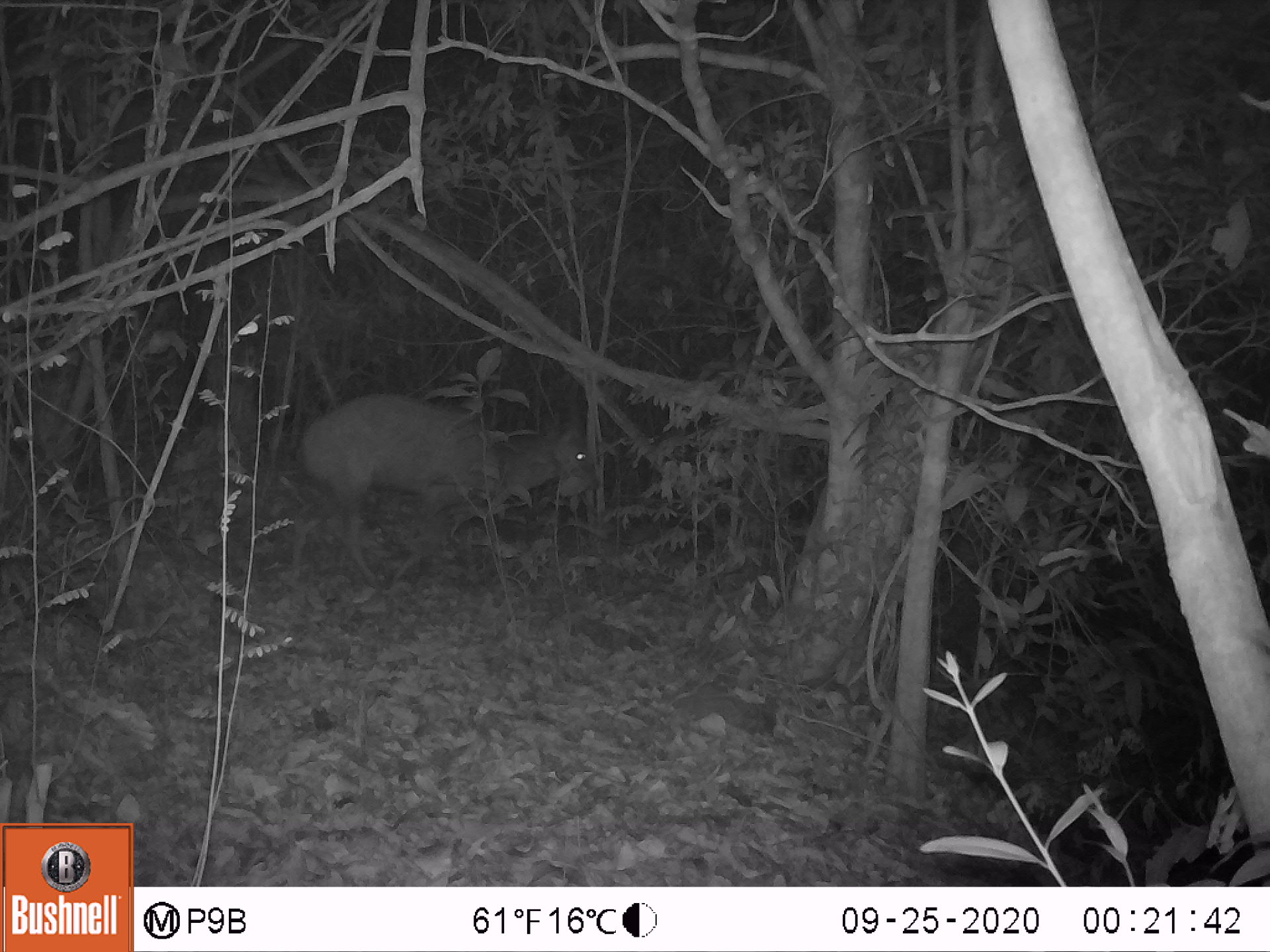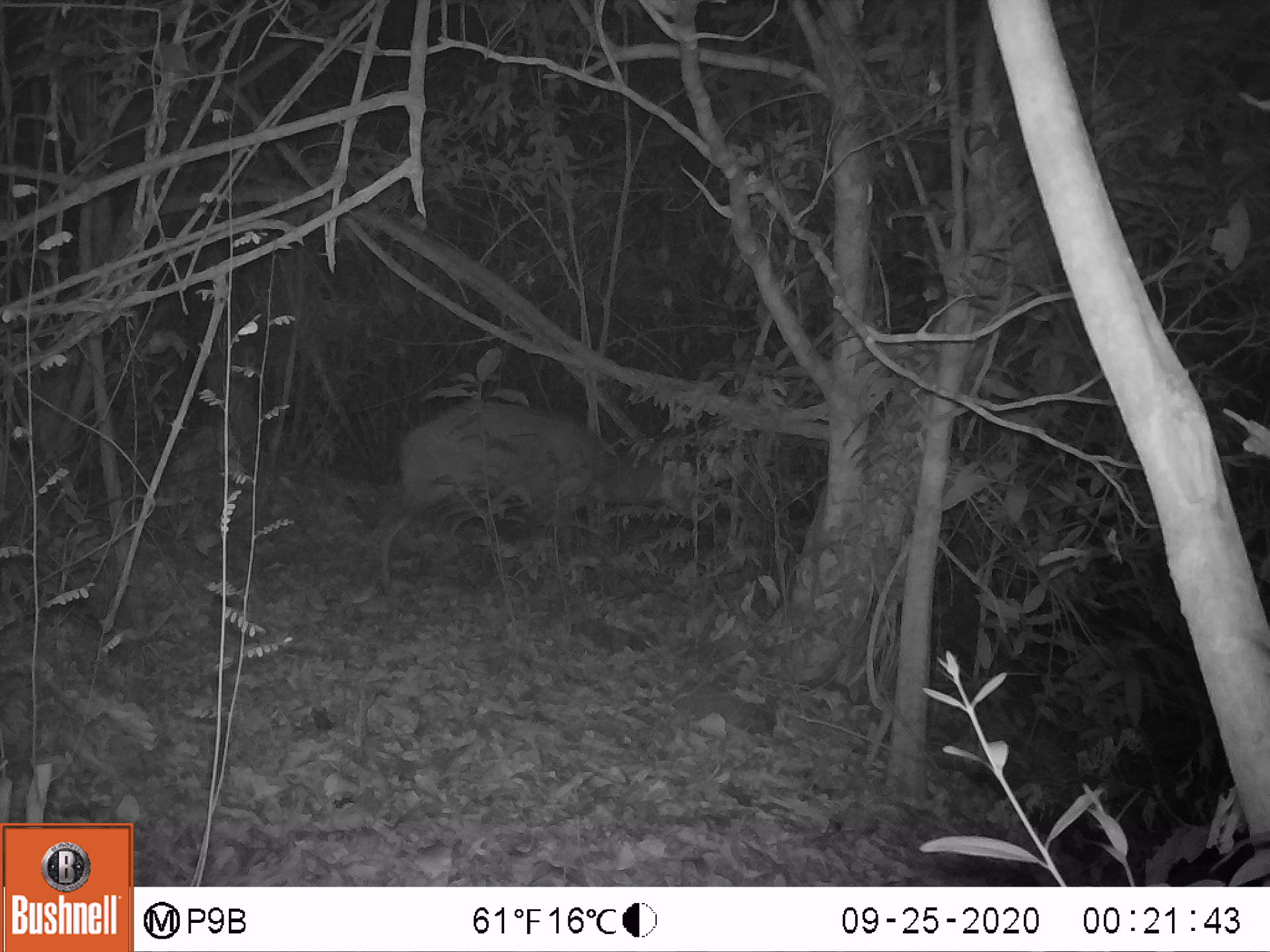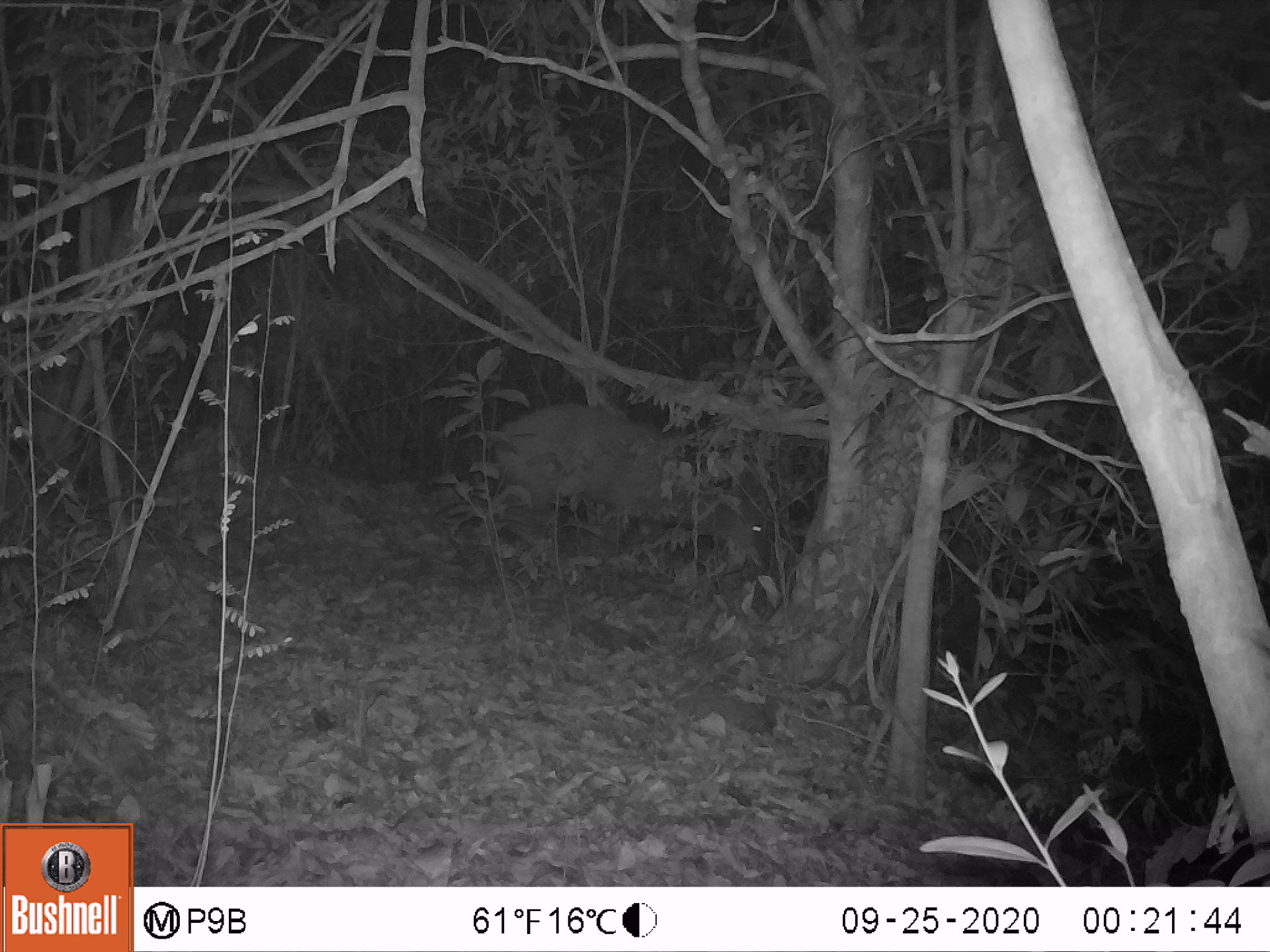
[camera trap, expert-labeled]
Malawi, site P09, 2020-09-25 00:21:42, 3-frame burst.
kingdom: Animalia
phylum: Chordata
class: Mammalia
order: Artiodactyla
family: Bovidae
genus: Tragelaphus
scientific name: Tragelaphus sylvaticus sylvaticus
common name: cape bushbuck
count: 1